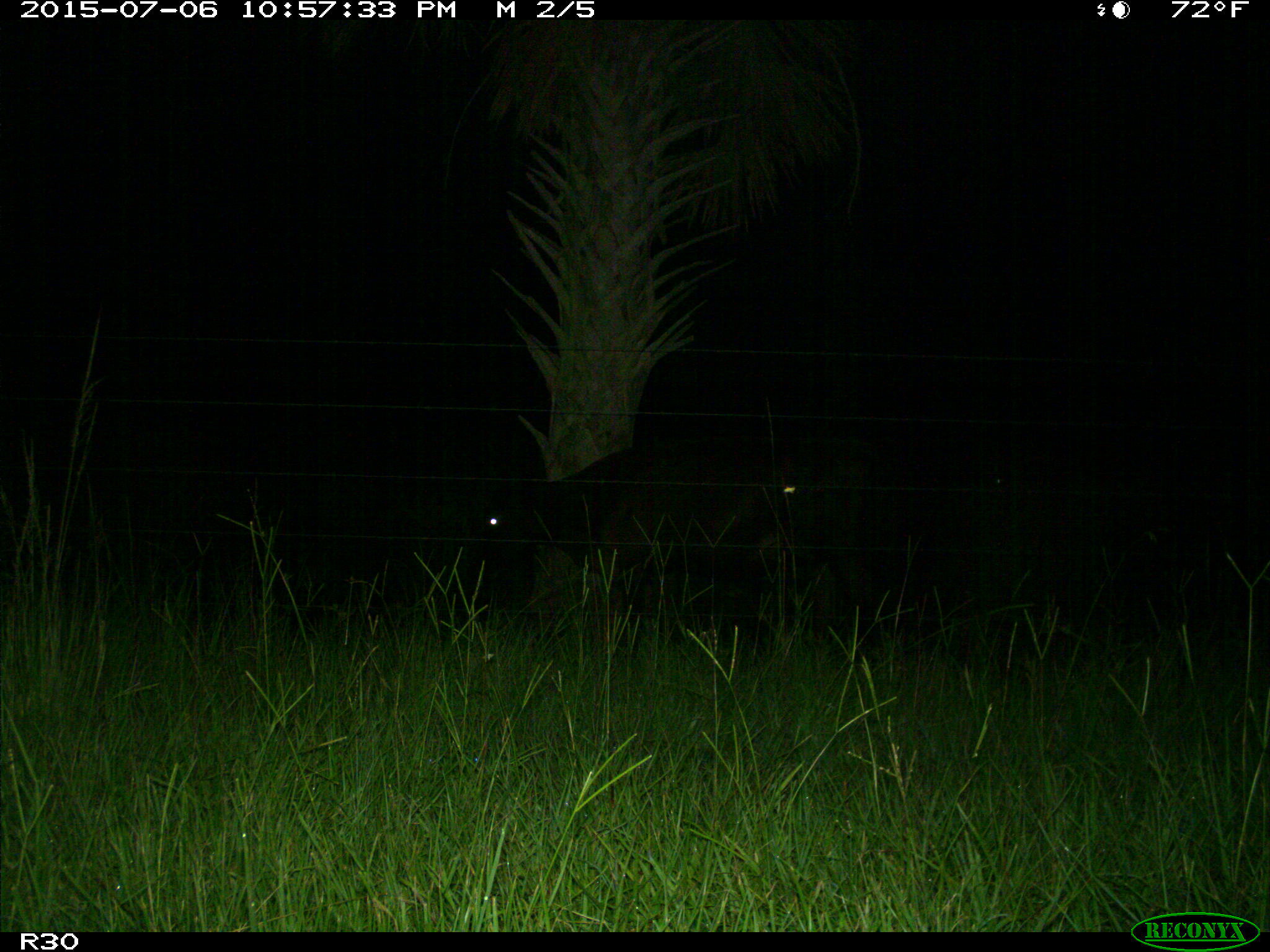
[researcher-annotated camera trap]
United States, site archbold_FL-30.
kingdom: Animalia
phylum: Chordata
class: Mammalia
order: Artiodactyla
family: Bovidae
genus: Bos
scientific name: Bos taurus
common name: domestic cow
Bos taurus (domestic cow).